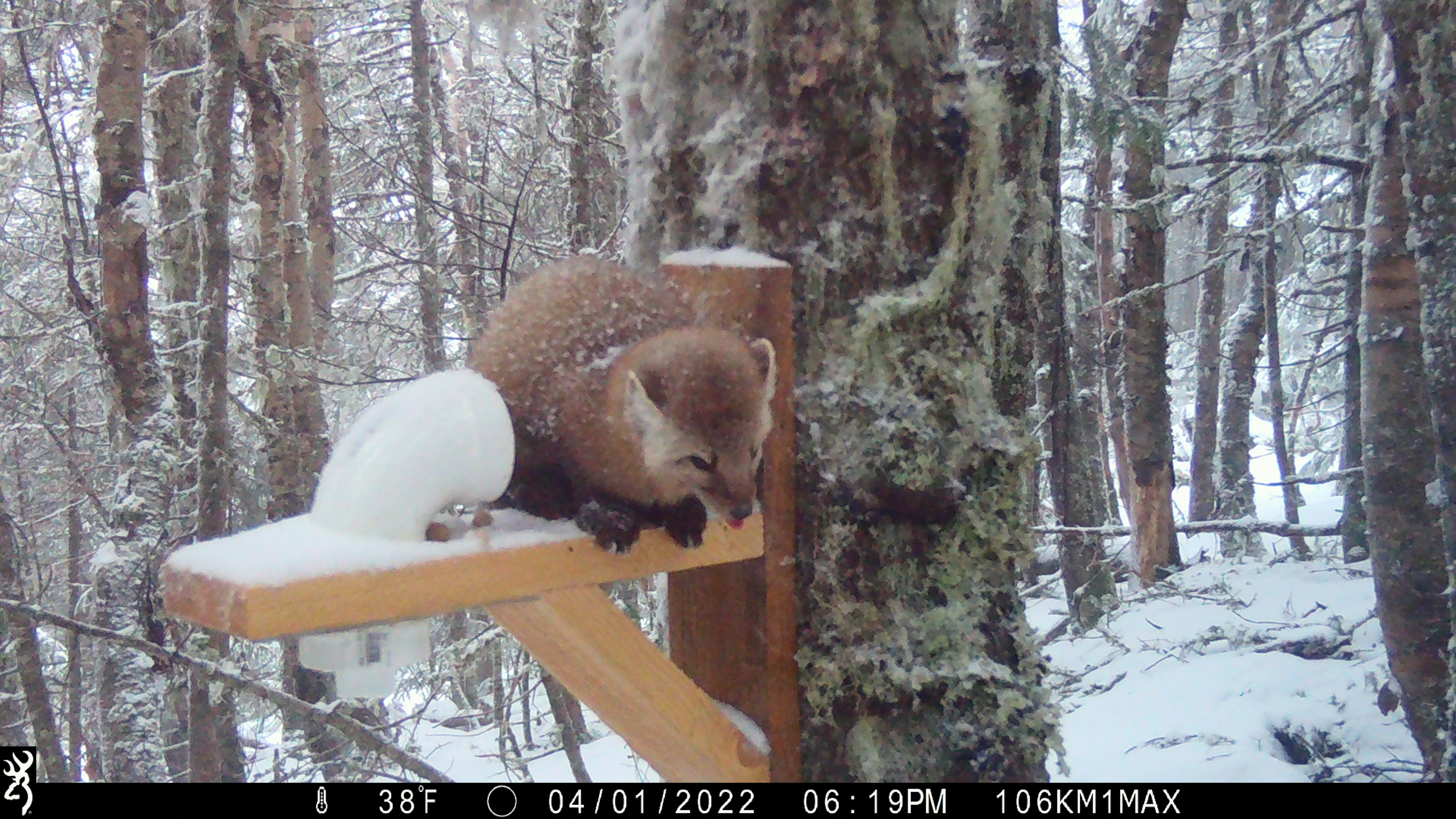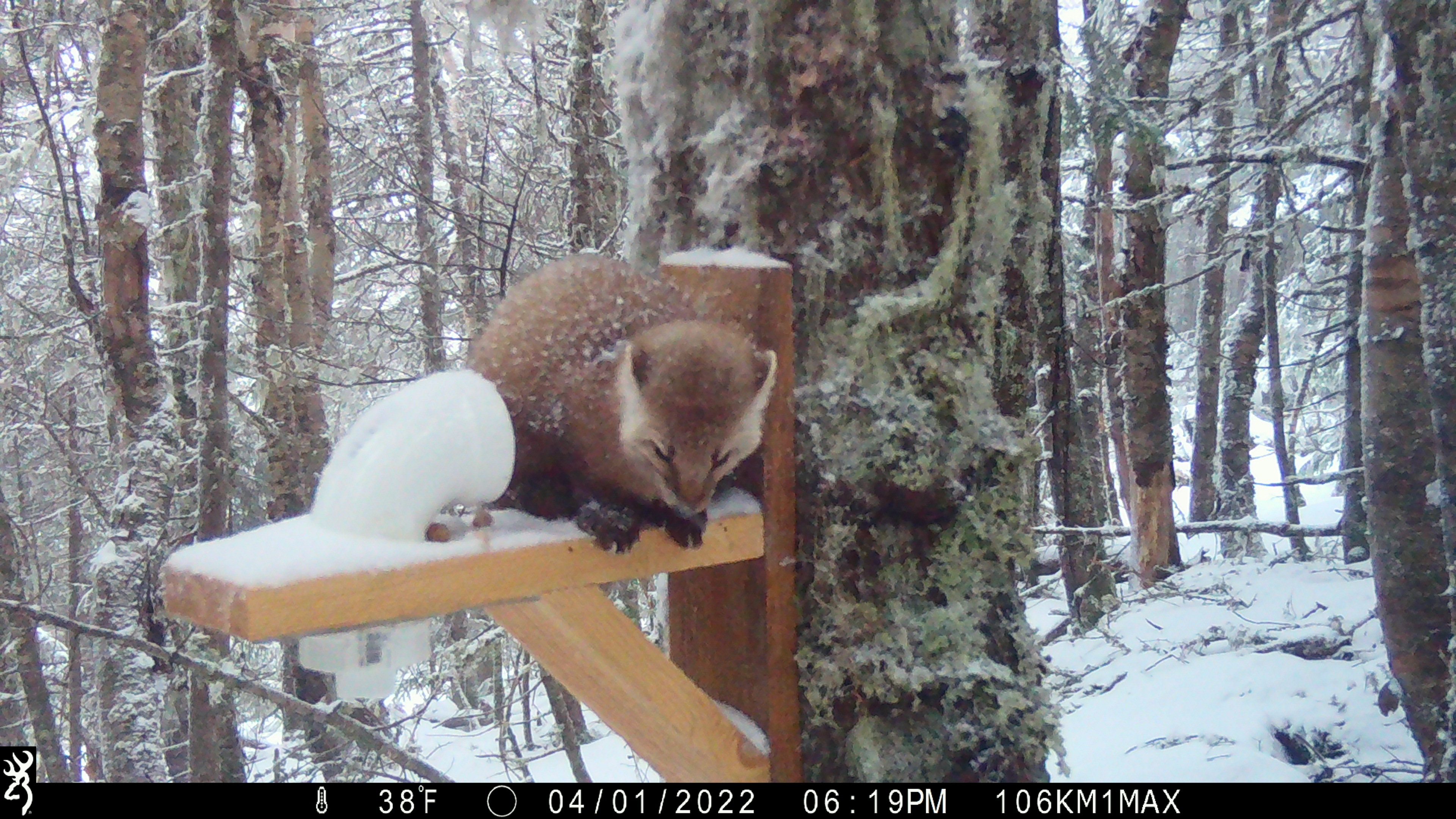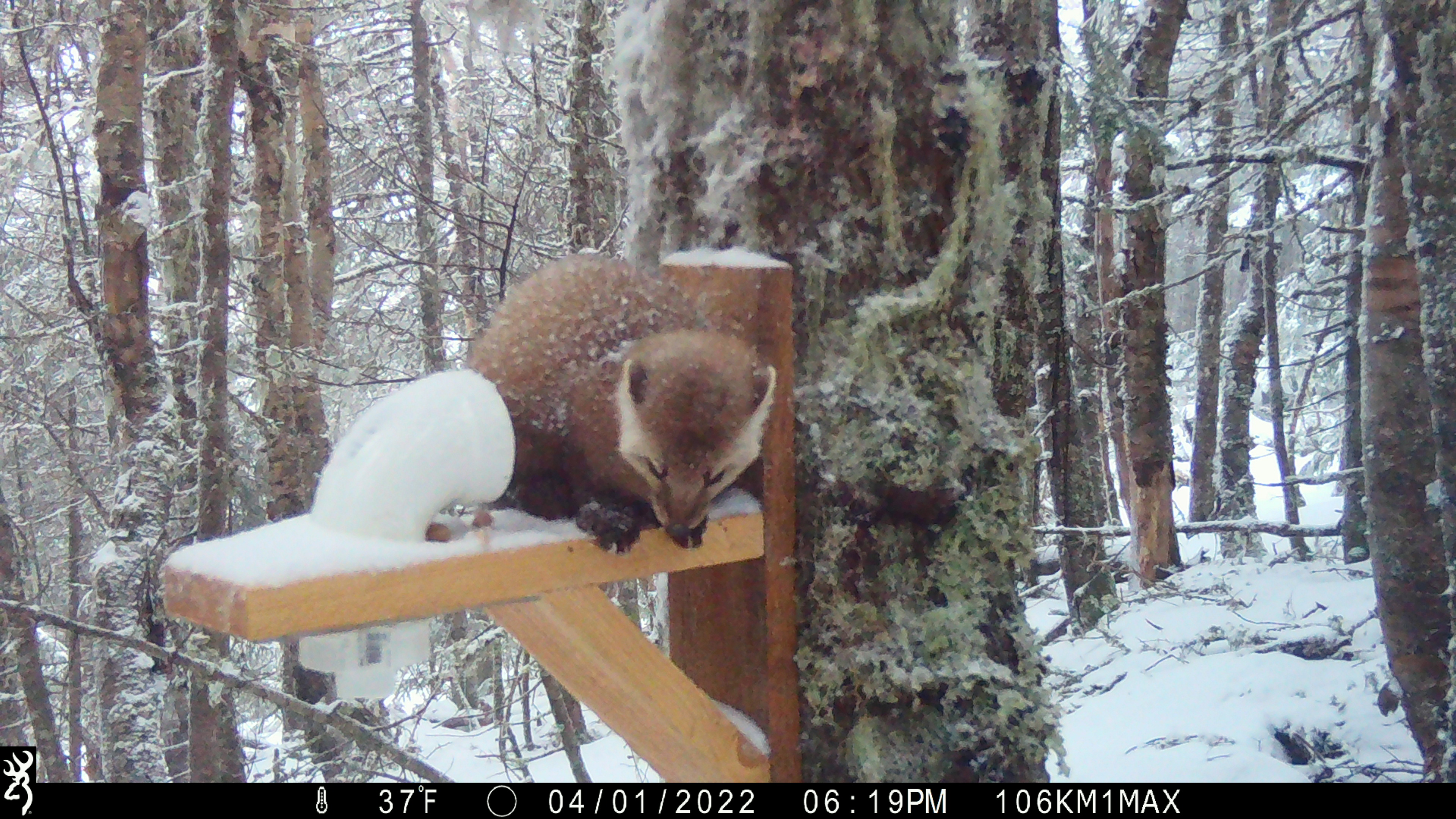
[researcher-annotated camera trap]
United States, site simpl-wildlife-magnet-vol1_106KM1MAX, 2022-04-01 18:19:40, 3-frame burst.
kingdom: Animalia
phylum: Chordata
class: Mammalia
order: Carnivora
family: Mustelidae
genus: Martes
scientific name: Martes americana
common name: american marten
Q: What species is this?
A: American marten (Martes americana).